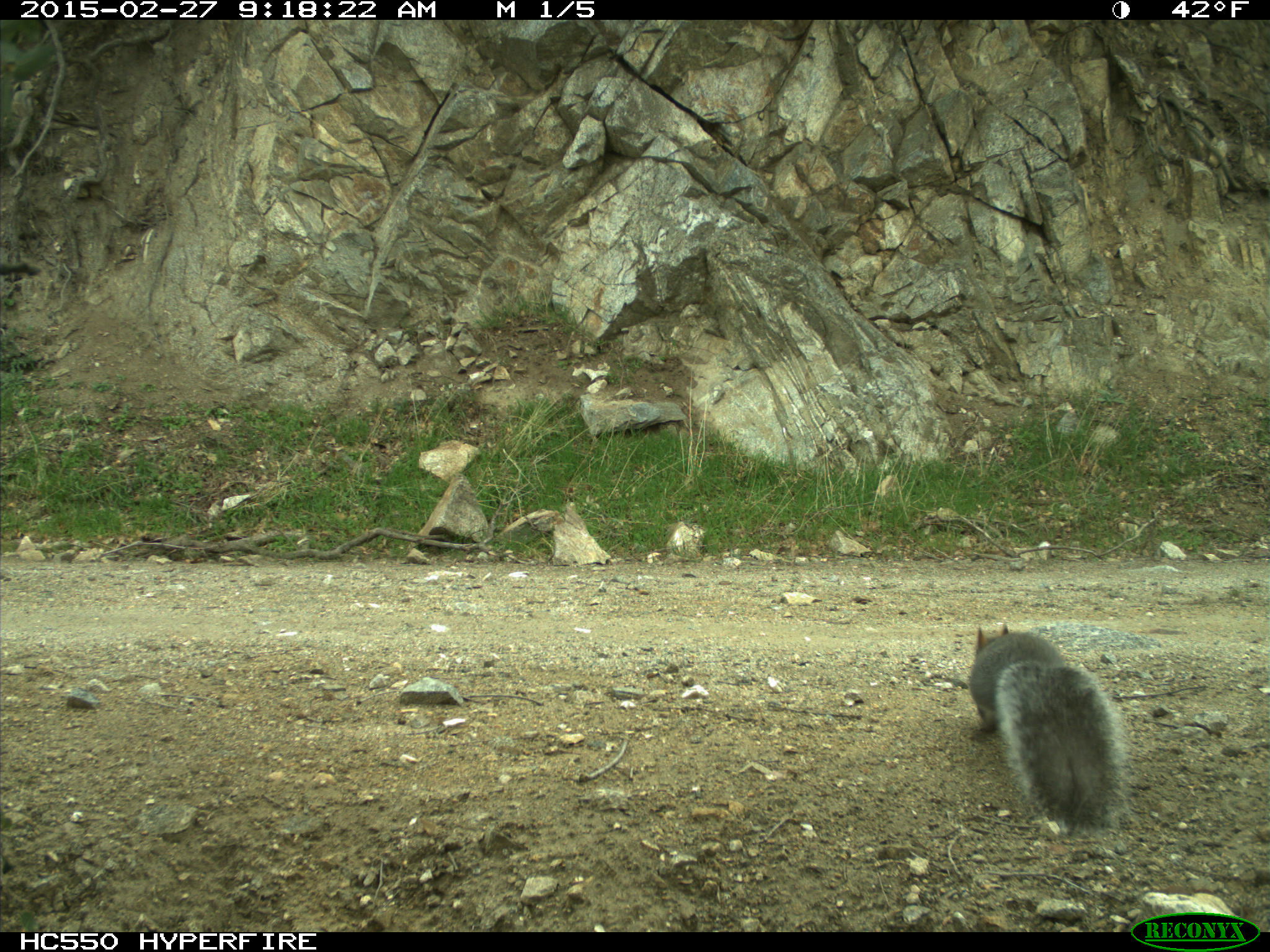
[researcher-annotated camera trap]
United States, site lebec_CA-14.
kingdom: Animalia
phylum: Chordata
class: Mammalia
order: Rodentia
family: Sciuridae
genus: Sciurus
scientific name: Sciurus carolinensis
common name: eastern gray squirrel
Sciurus carolinensis (eastern gray squirrel).